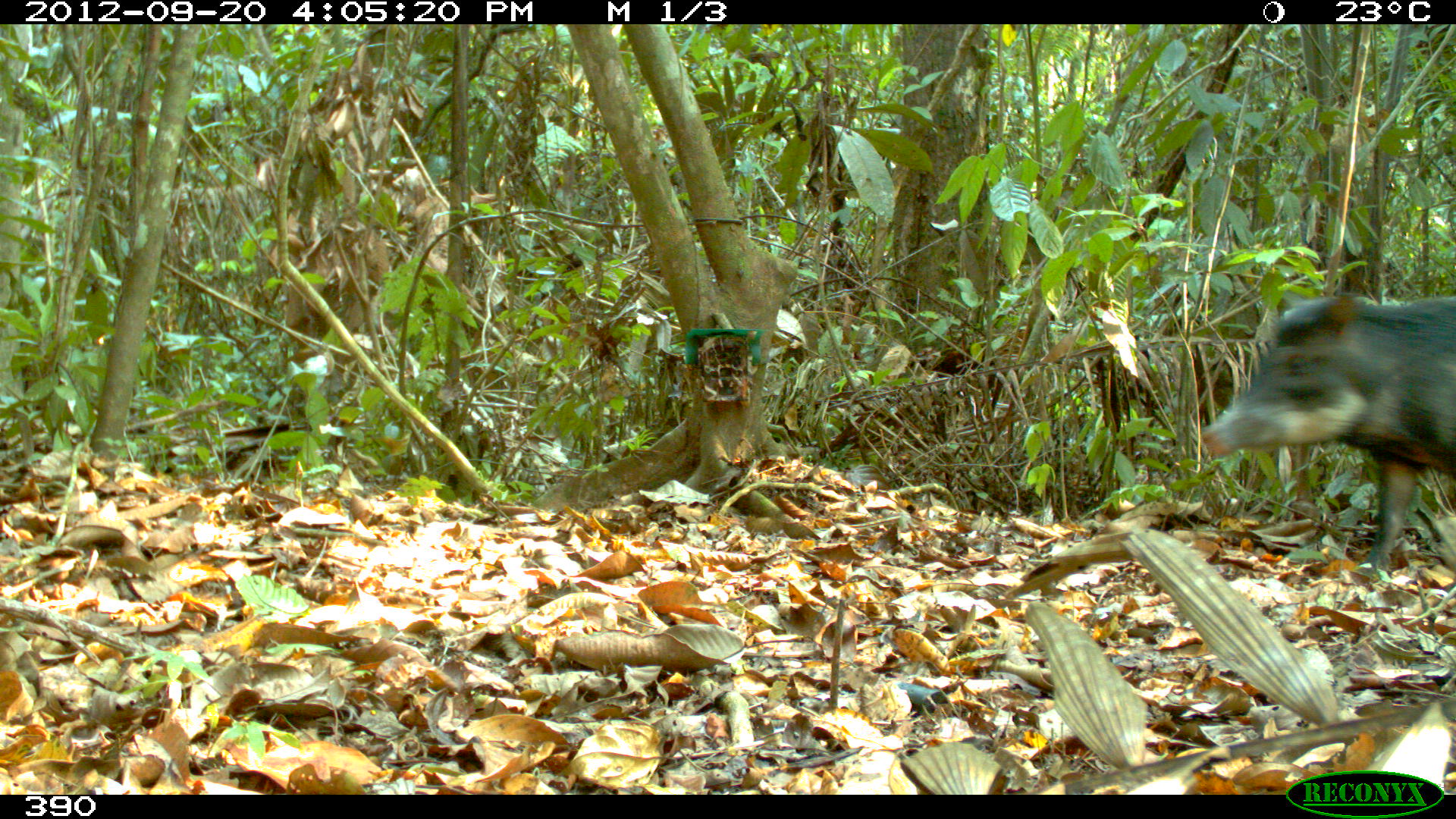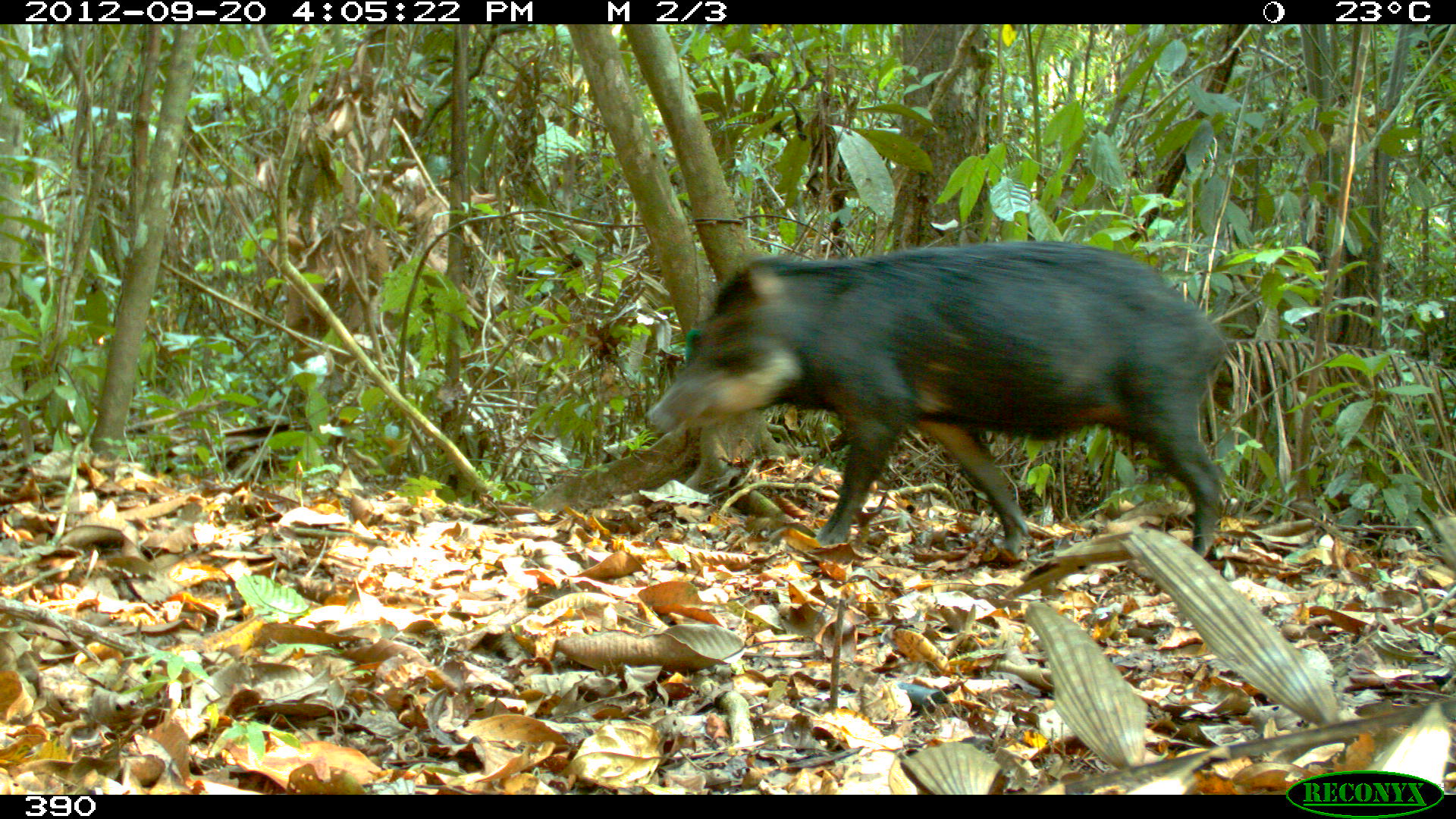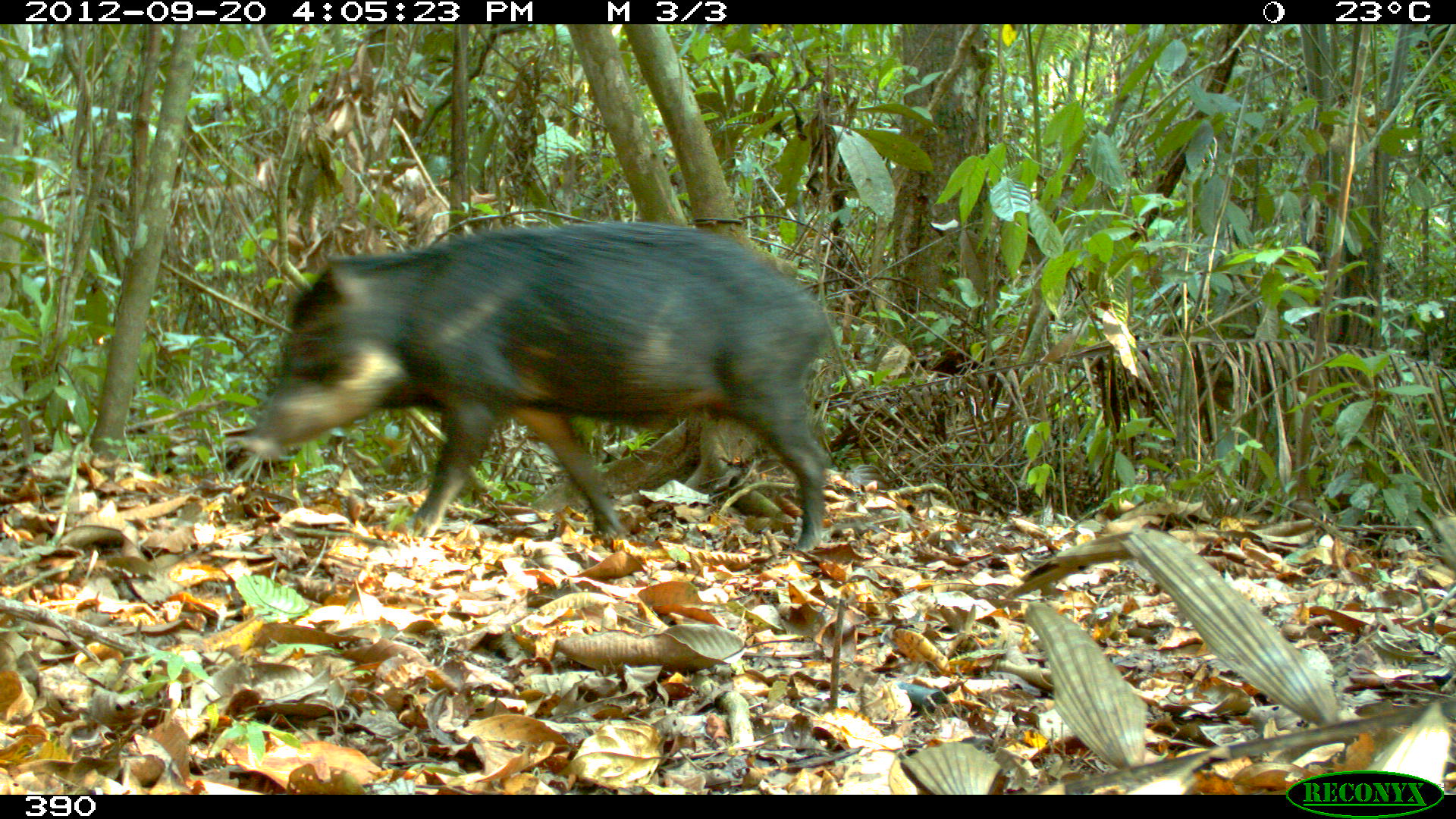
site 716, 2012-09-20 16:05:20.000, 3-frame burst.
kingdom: Animalia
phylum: Chordata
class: Mammalia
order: Artiodactyla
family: Tayassuidae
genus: Tayassu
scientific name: Tayassu pecari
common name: white-lipped peccary